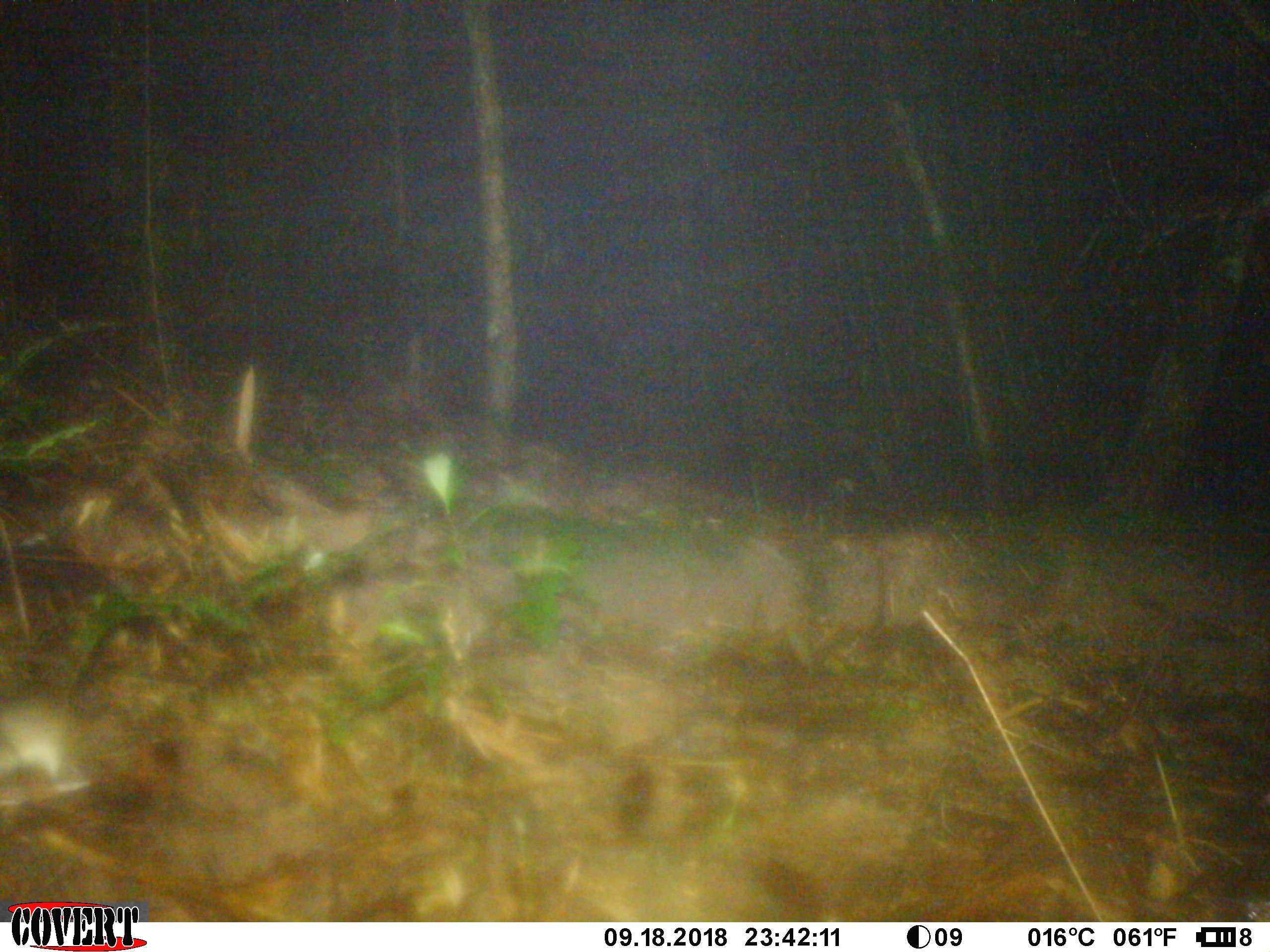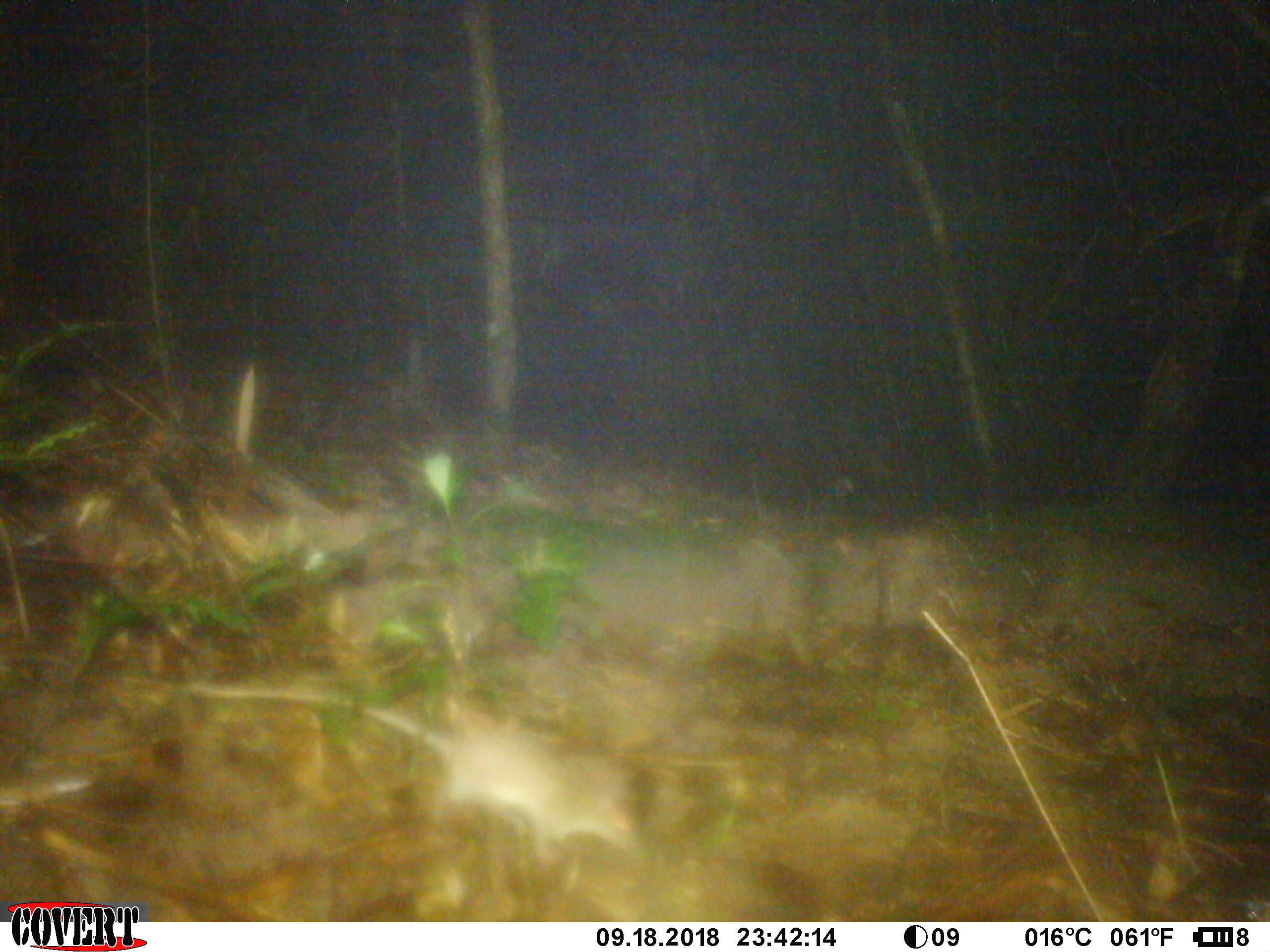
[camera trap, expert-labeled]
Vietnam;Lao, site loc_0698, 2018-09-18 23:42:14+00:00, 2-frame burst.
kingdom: Animalia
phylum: Chordata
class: Mammalia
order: Rodentia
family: Muridae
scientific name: Muridae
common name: old-world mice and rats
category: unidentified murid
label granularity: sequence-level